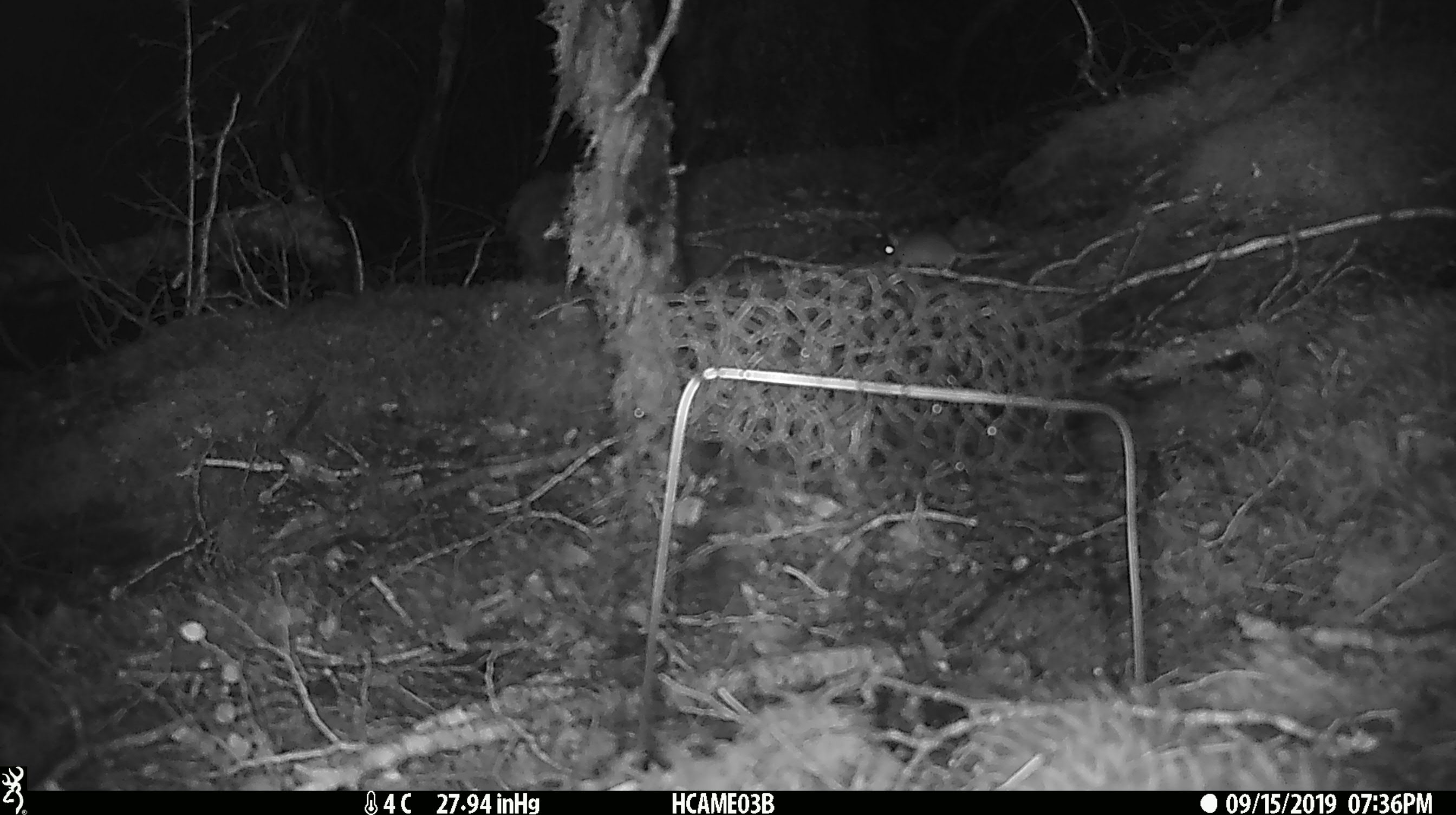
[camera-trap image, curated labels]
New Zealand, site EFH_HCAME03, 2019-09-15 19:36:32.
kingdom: Animalia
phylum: Chordata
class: Mammalia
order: Rodentia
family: Muridae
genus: Mus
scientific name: Mus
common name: mouse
Mouse (Mus).